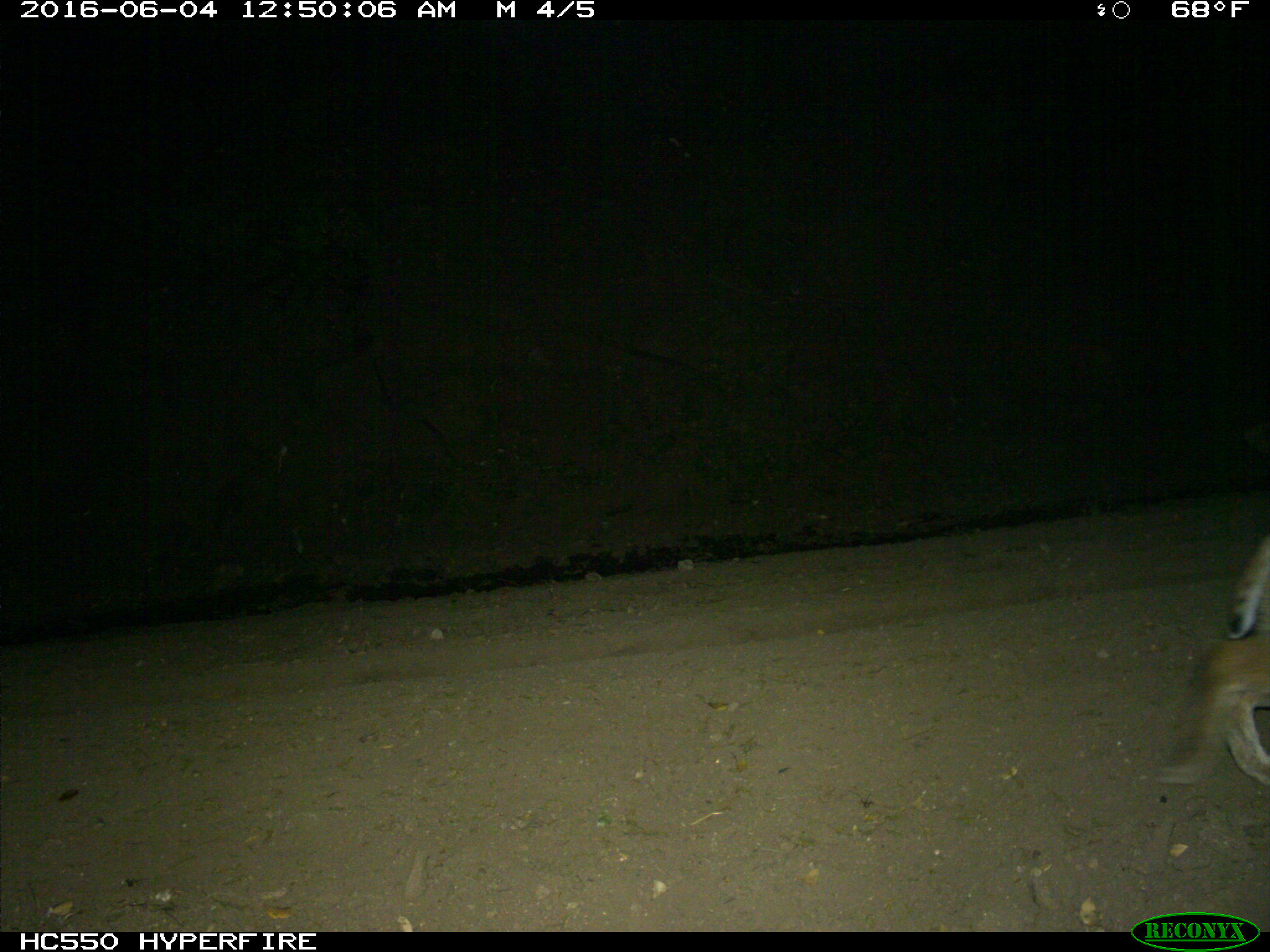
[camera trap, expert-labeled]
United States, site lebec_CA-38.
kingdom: Animalia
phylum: Chordata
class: Mammalia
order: Carnivora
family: Felidae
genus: Lynx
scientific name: Lynx rufus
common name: bobcat